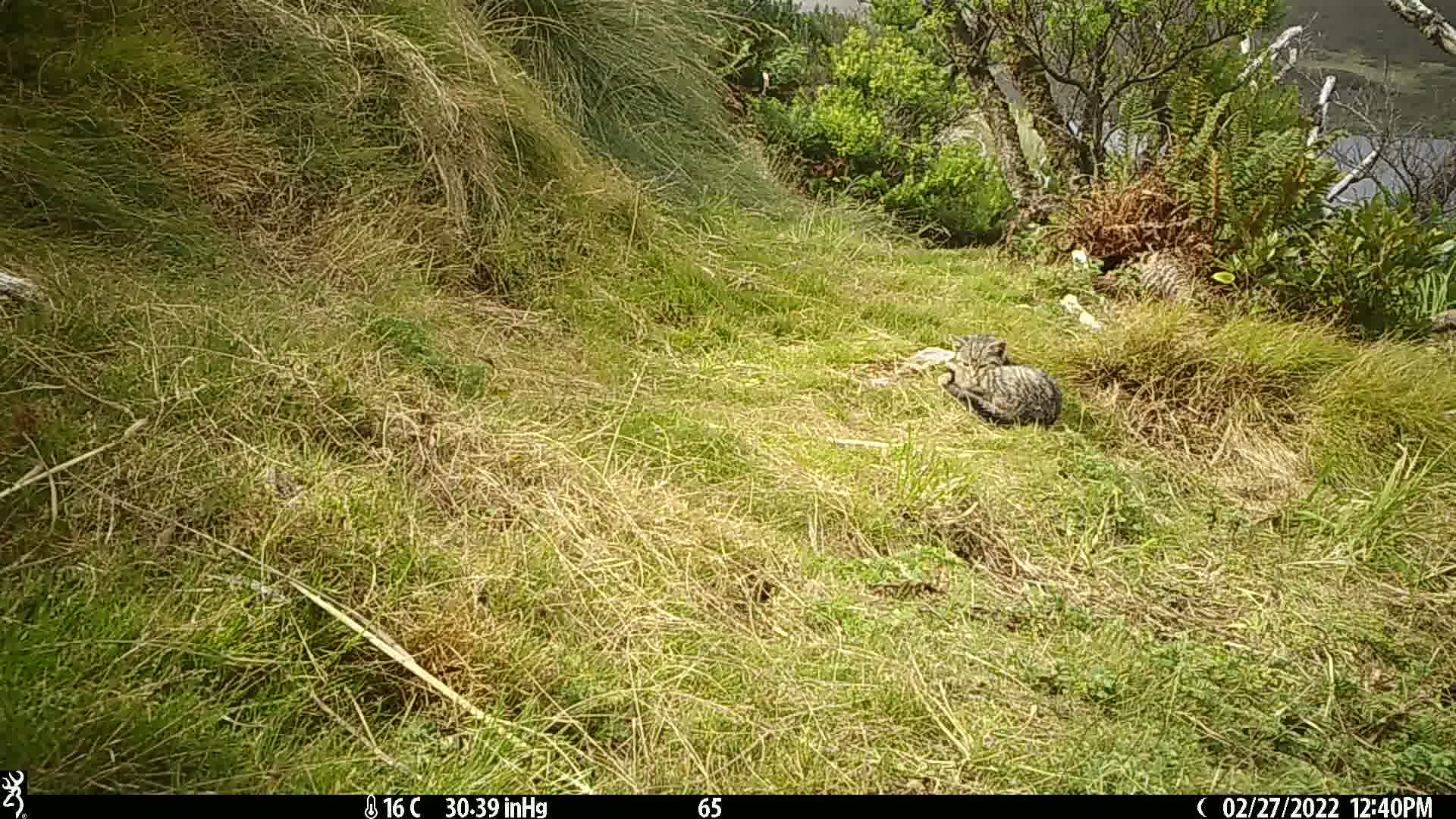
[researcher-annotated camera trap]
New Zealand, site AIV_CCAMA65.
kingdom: Animalia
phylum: Chordata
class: Mammalia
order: Carnivora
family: Felidae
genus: Felis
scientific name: Felis catus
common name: domestic cat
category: cat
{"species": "cat (domestic cat) (Felis catus)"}